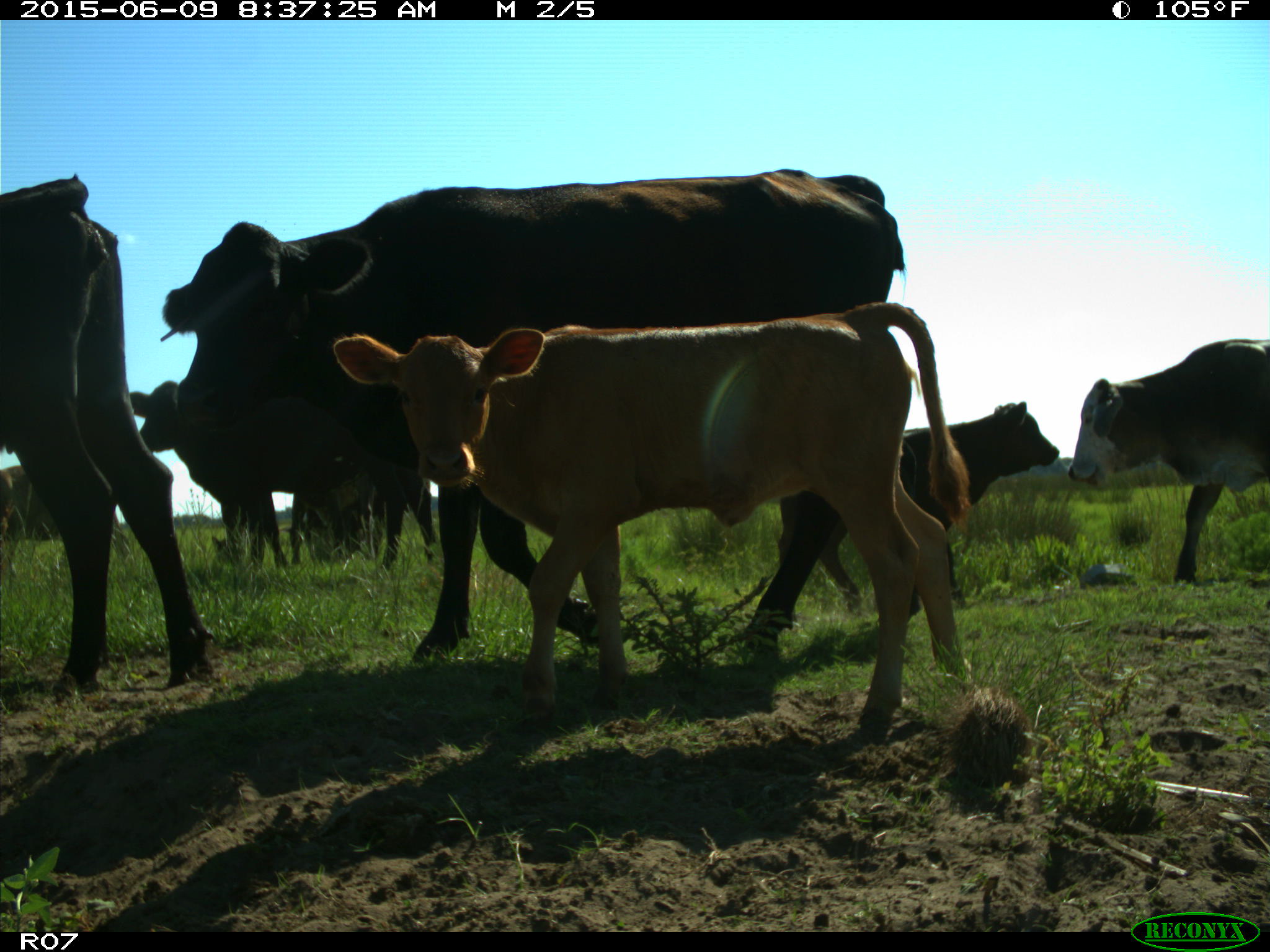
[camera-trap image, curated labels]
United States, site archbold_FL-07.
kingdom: Animalia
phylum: Chordata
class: Mammalia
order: Artiodactyla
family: Bovidae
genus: Bos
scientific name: Bos taurus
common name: domestic cow